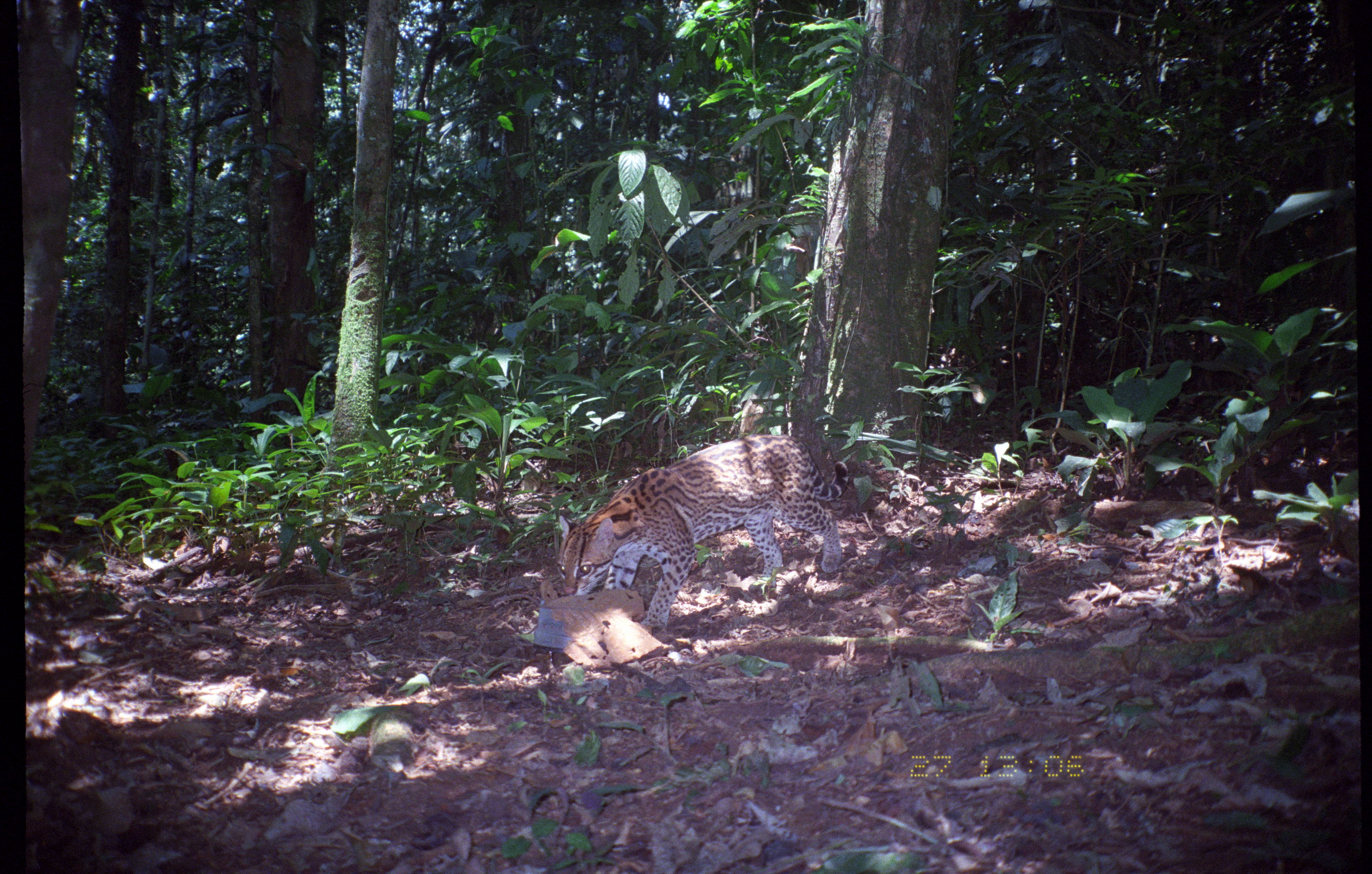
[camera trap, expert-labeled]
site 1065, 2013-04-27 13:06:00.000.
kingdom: Animalia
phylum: Chordata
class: Mammalia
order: Carnivora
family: Felidae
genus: Leopardus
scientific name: Leopardus pardalis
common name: ocelot